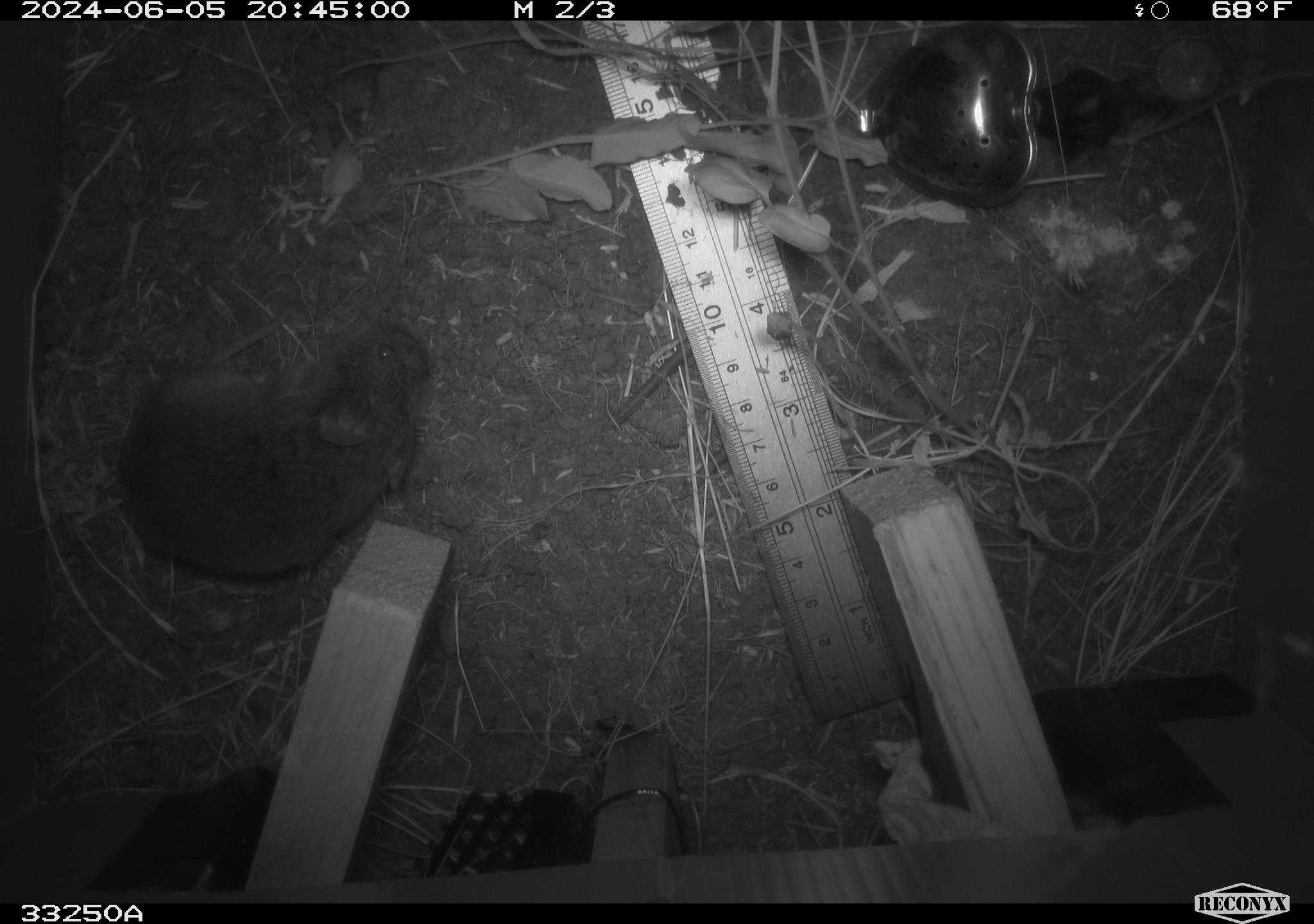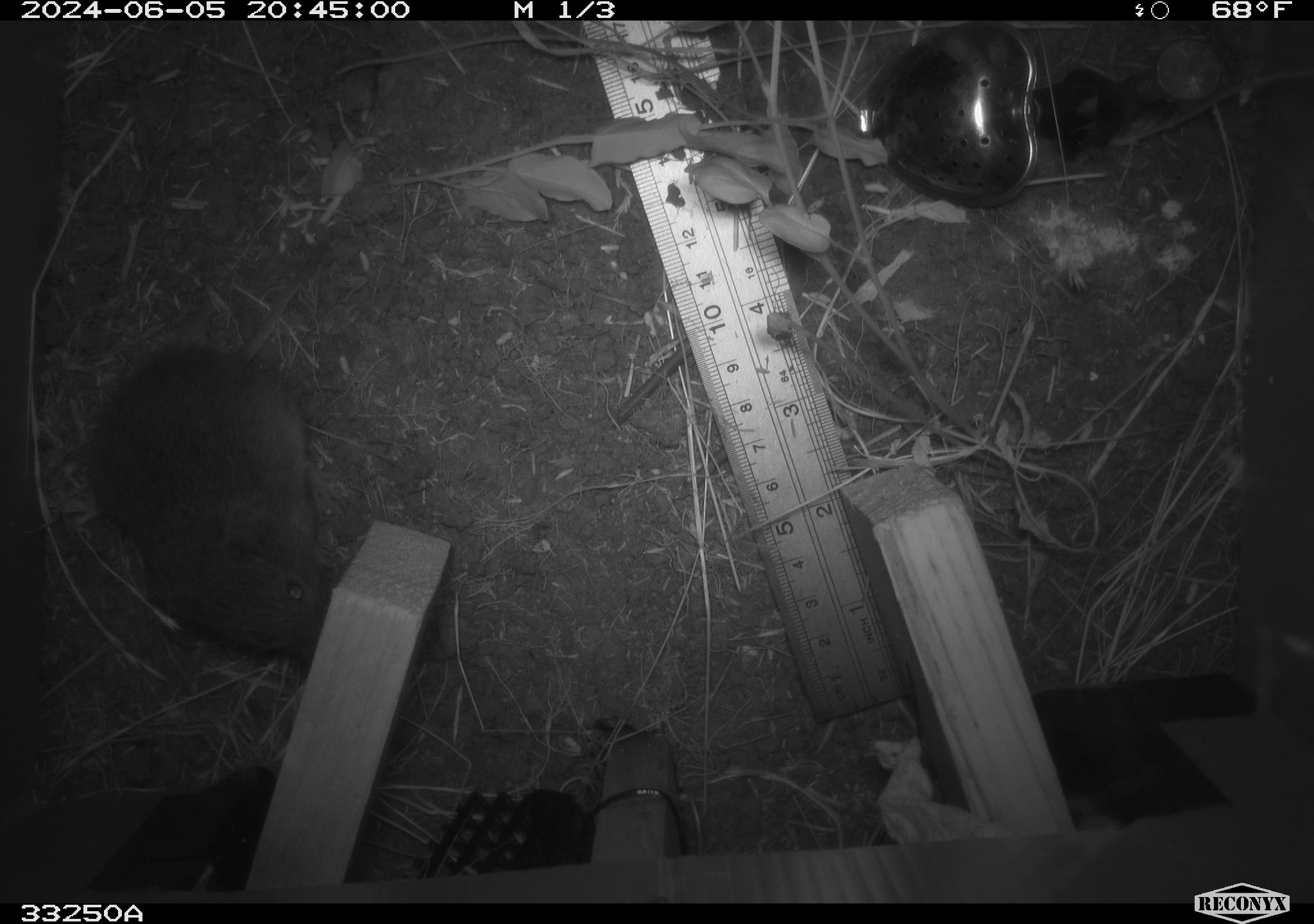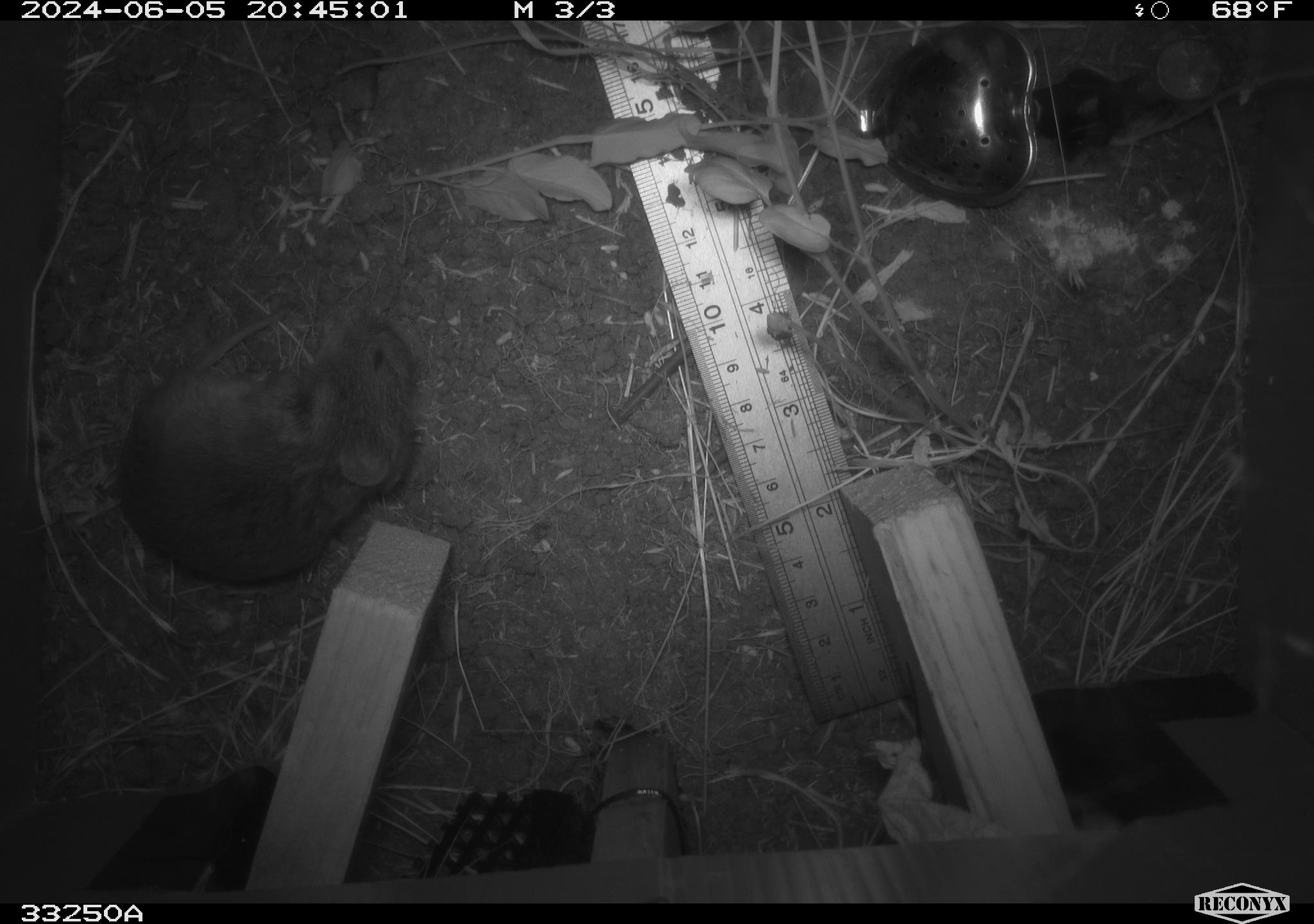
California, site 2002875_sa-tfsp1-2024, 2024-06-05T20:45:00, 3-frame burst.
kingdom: Animalia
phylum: Chordata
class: Mammalia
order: Rodentia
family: Cricetidae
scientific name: Arvicolinae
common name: voles, lemmings, and muskrats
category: arvicolinae subfamily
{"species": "arvicolinae subfamily (voles, lemmings, and muskrats) (Arvicolinae)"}